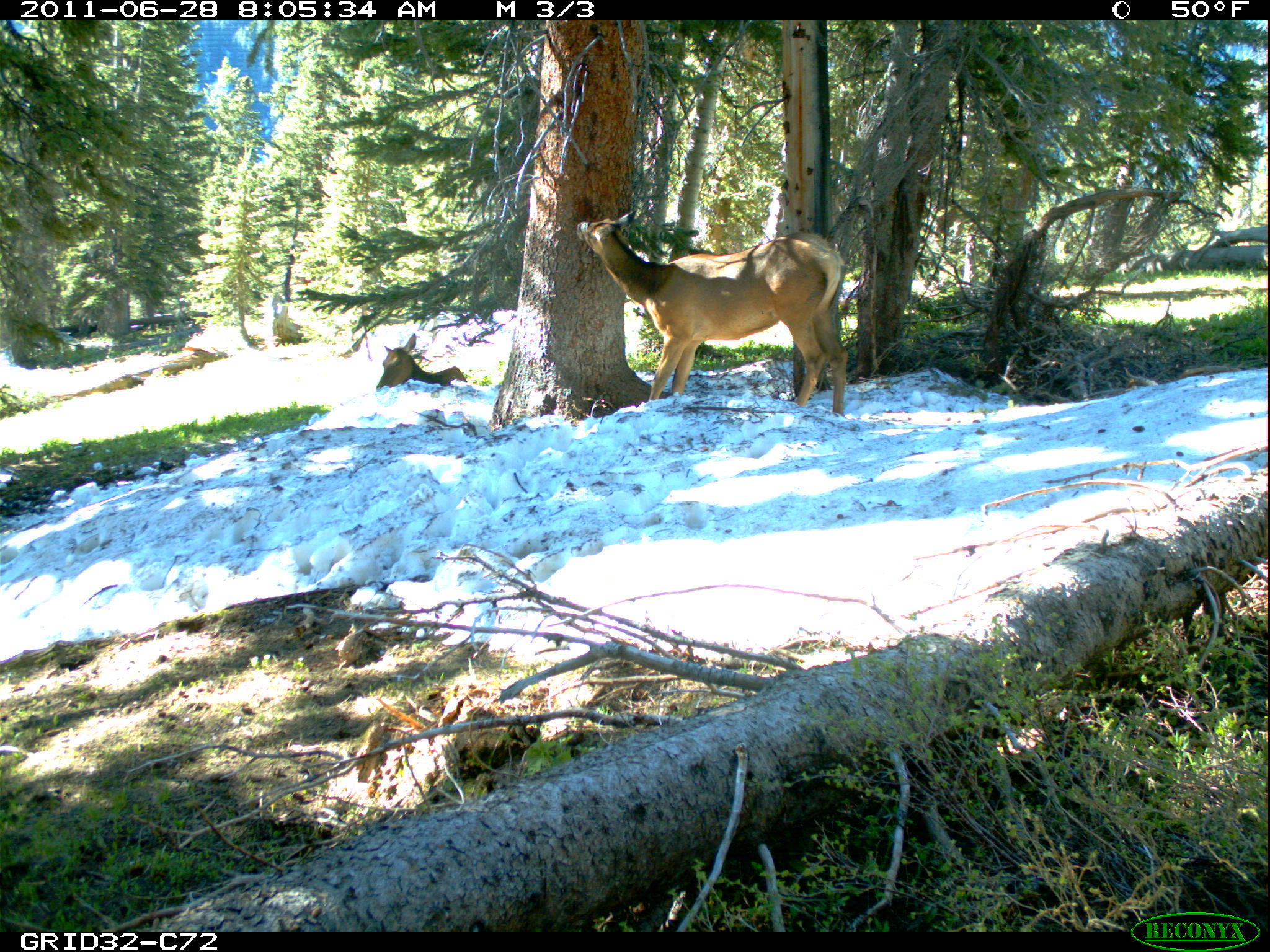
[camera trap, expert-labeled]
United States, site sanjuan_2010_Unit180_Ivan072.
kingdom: Animalia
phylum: Chordata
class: Mammalia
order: Artiodactyla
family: Cervidae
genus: Cervus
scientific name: Cervus elaphus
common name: red deer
Cervus elaphus (red deer).